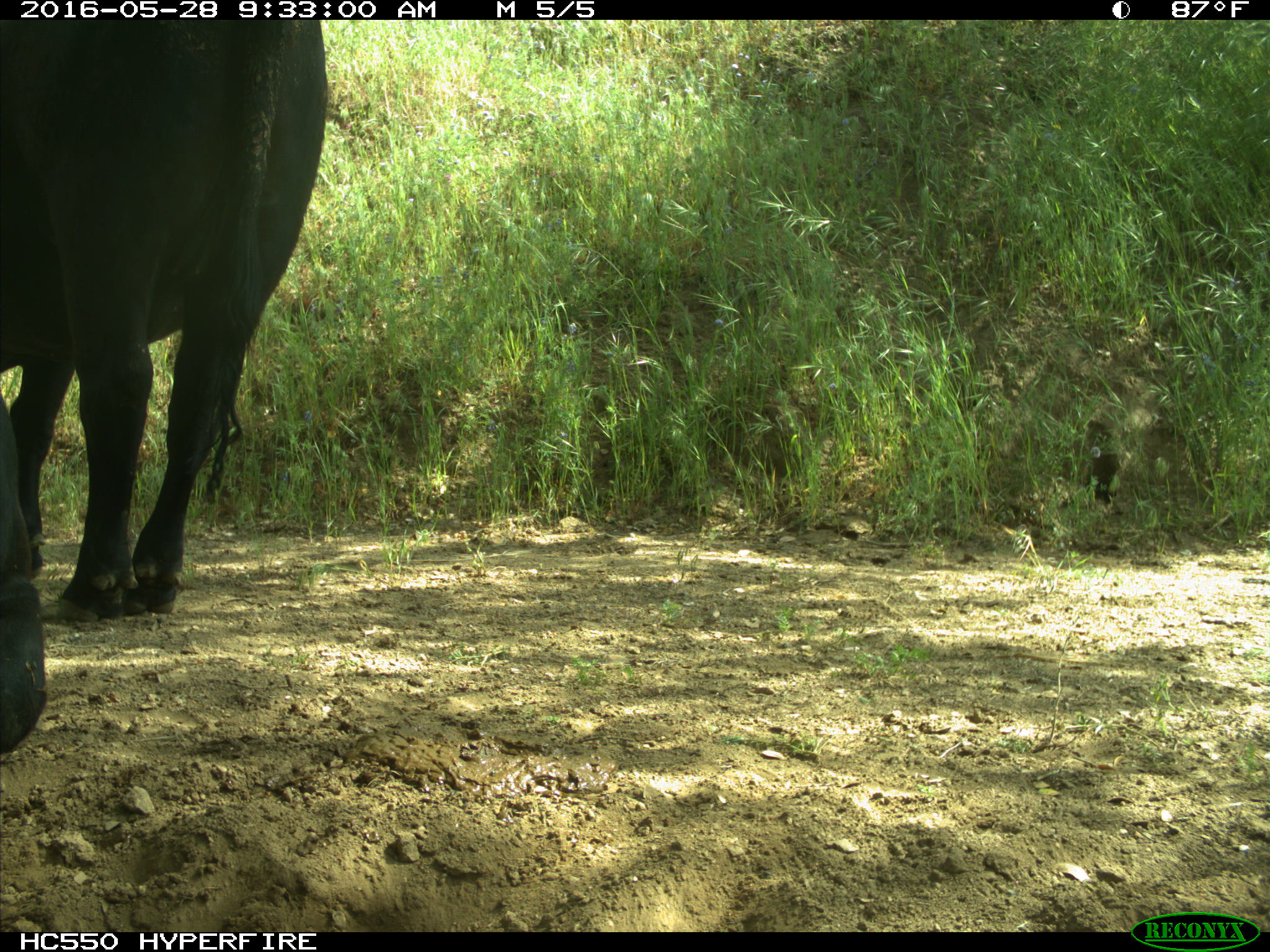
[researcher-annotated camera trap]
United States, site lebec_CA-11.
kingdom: Animalia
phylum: Chordata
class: Mammalia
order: Artiodactyla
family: Bovidae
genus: Bos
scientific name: Bos taurus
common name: domestic cow